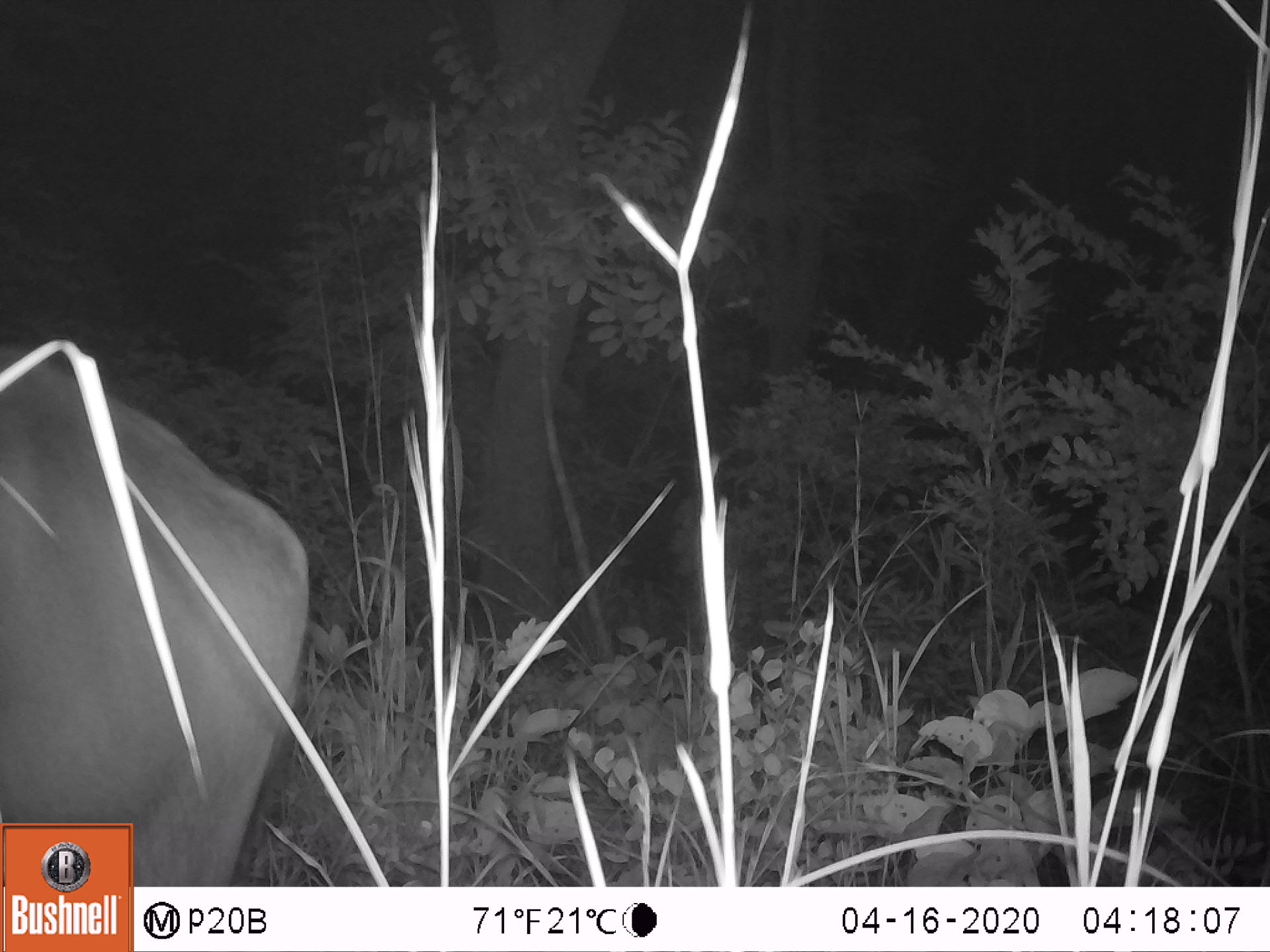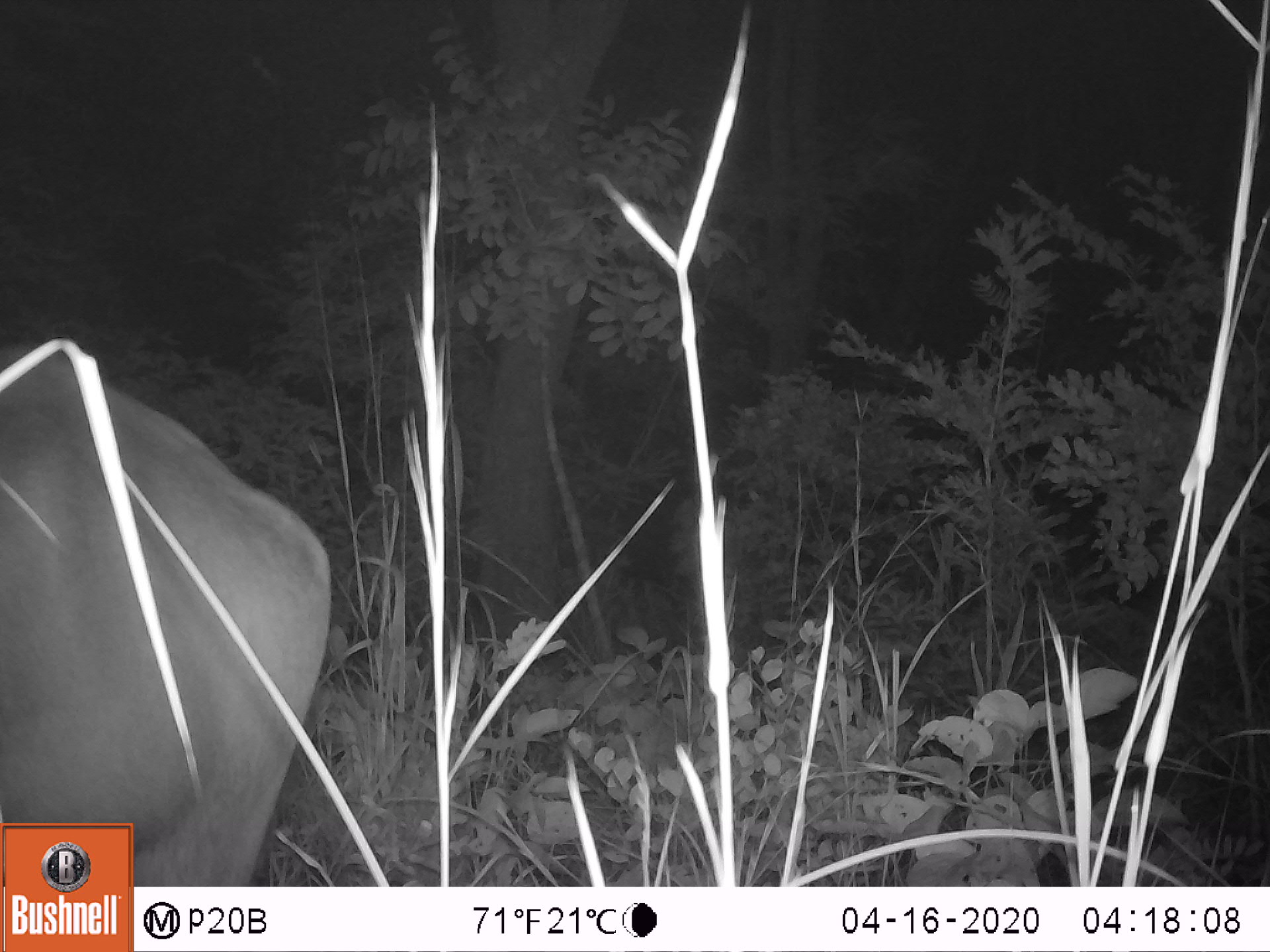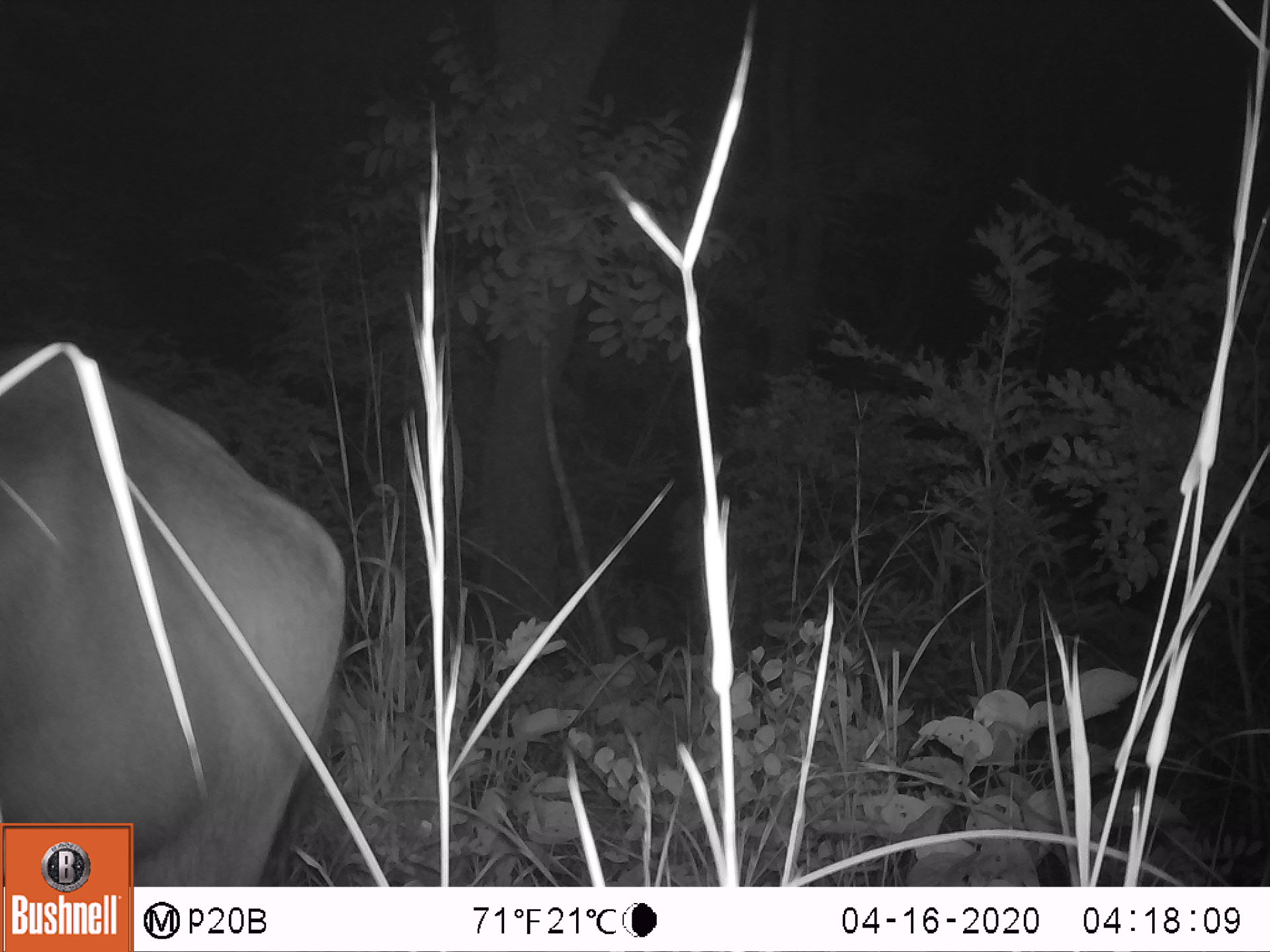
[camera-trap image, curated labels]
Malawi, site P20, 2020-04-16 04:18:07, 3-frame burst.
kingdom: Animalia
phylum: Chordata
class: Mammalia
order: Artiodactyla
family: Bovidae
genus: Syncerus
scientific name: Syncerus caffer caffer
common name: cape buffalo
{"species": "cape buffalo (Syncerus caffer caffer)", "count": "1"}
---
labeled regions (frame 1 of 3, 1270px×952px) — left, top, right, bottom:
cape buffalo: 5, 340, 315, 813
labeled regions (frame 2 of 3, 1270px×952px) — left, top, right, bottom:
cape buffalo: 5, 331, 342, 818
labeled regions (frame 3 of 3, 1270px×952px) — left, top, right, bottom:
cape buffalo: 7, 340, 354, 816